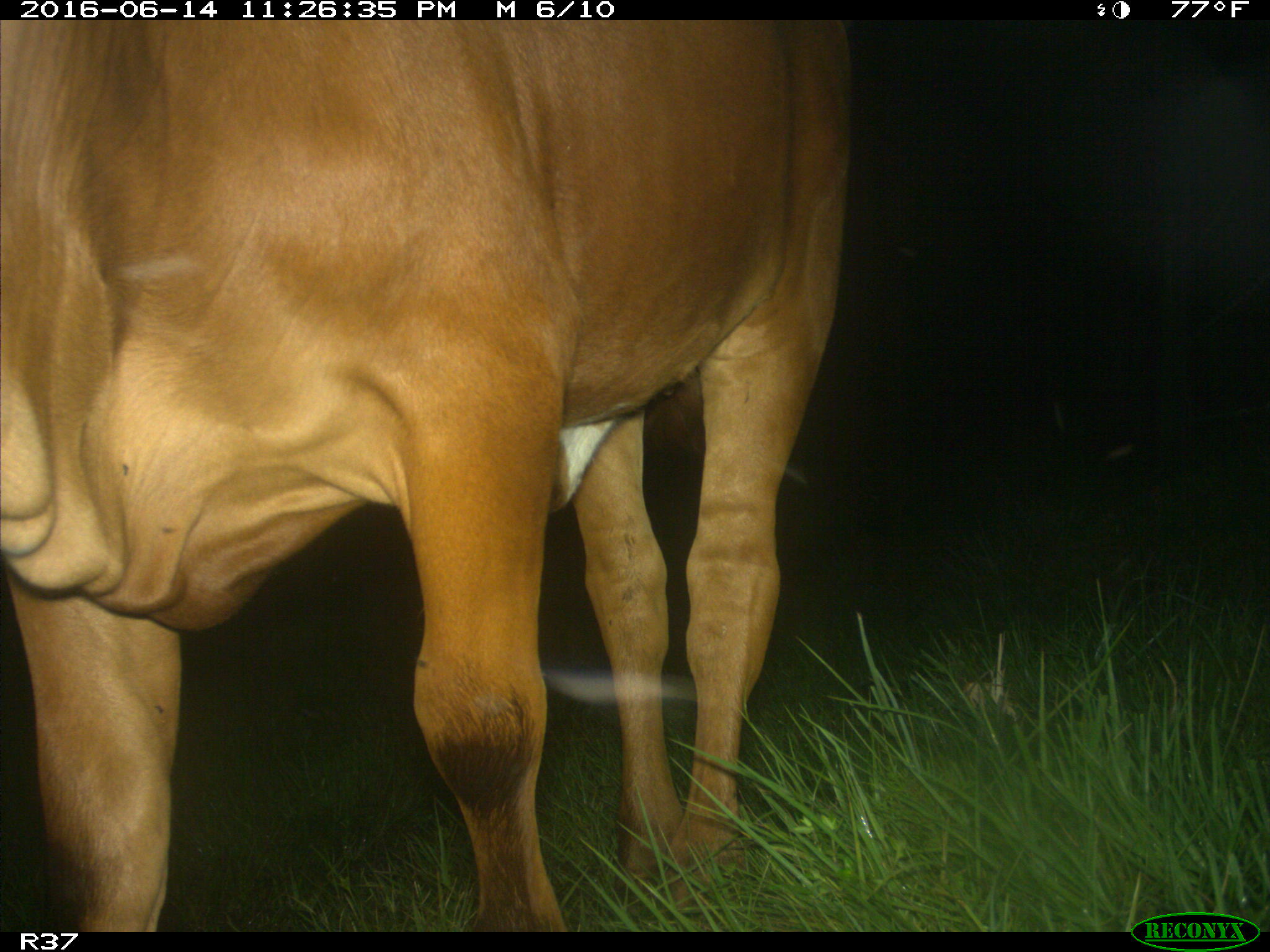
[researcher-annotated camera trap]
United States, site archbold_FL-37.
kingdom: Animalia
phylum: Chordata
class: Mammalia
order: Artiodactyla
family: Bovidae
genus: Bos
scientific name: Bos taurus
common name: domestic cow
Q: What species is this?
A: Bos taurus (domestic cow).